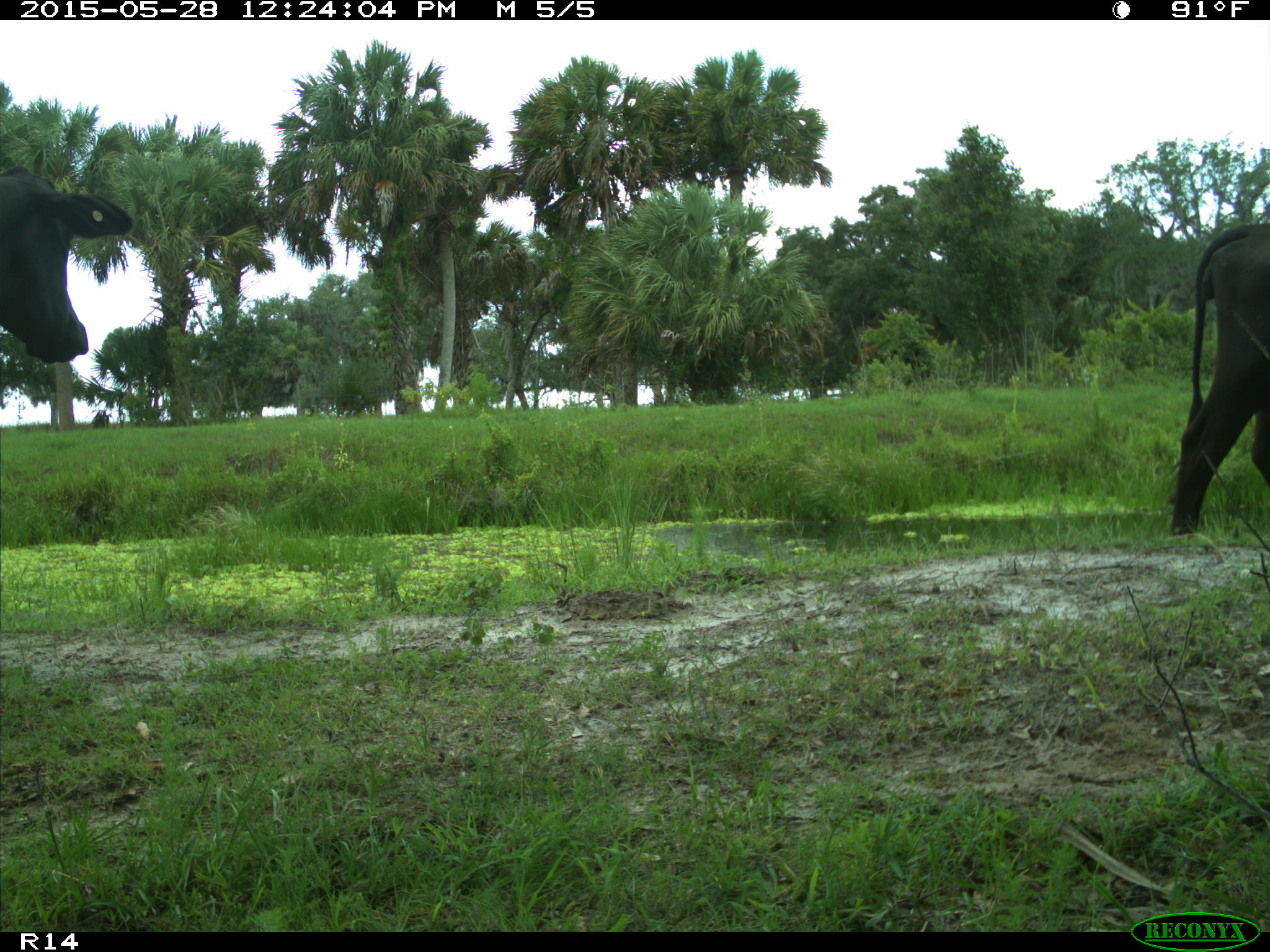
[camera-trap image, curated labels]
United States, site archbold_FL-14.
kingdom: Animalia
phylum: Chordata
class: Mammalia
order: Artiodactyla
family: Bovidae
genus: Bos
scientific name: Bos taurus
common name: domestic cow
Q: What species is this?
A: Bos taurus (domestic cow).